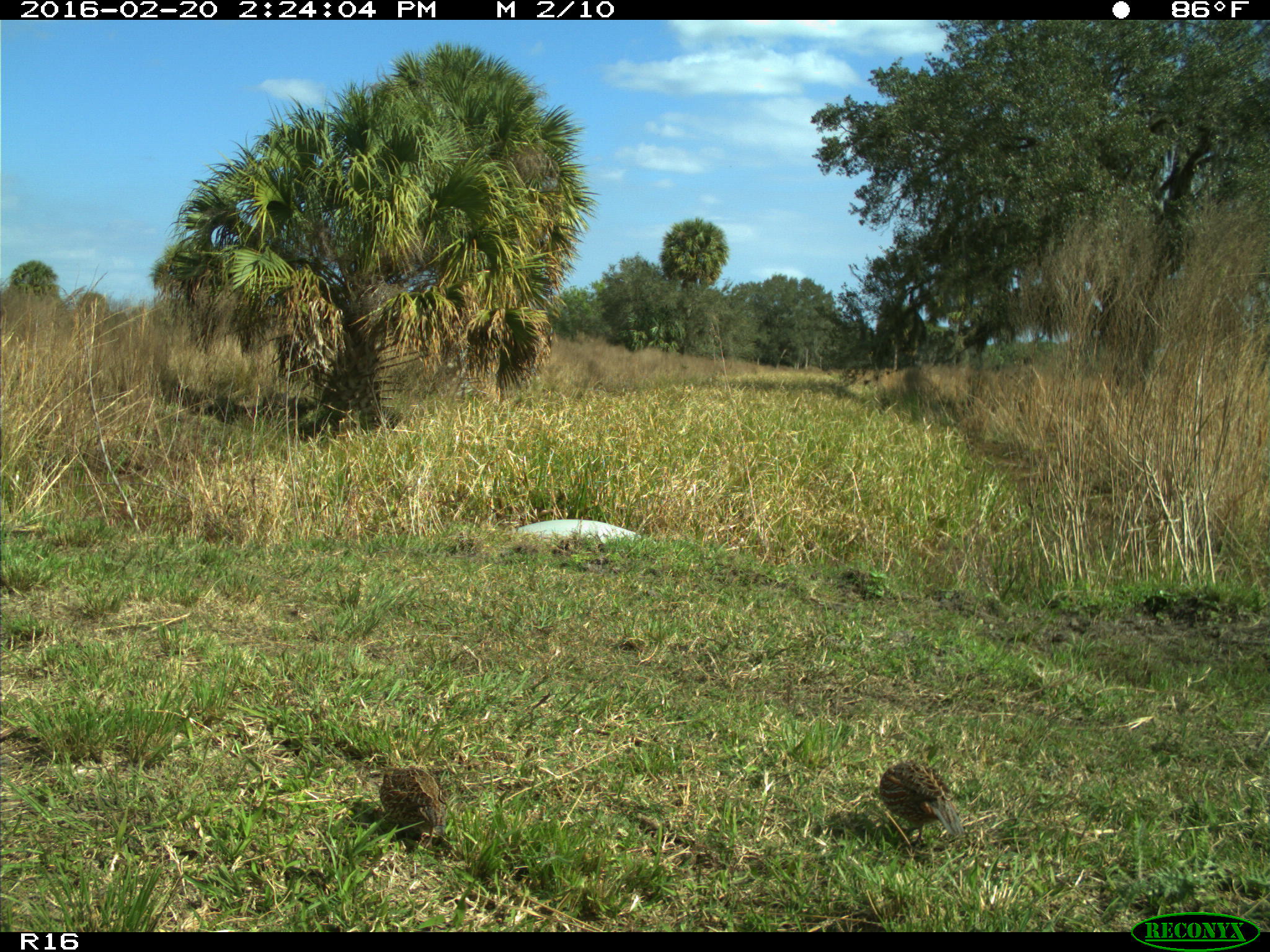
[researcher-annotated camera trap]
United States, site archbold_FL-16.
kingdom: Animalia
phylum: Chordata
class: Aves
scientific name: Aves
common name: birds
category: unidentified bird